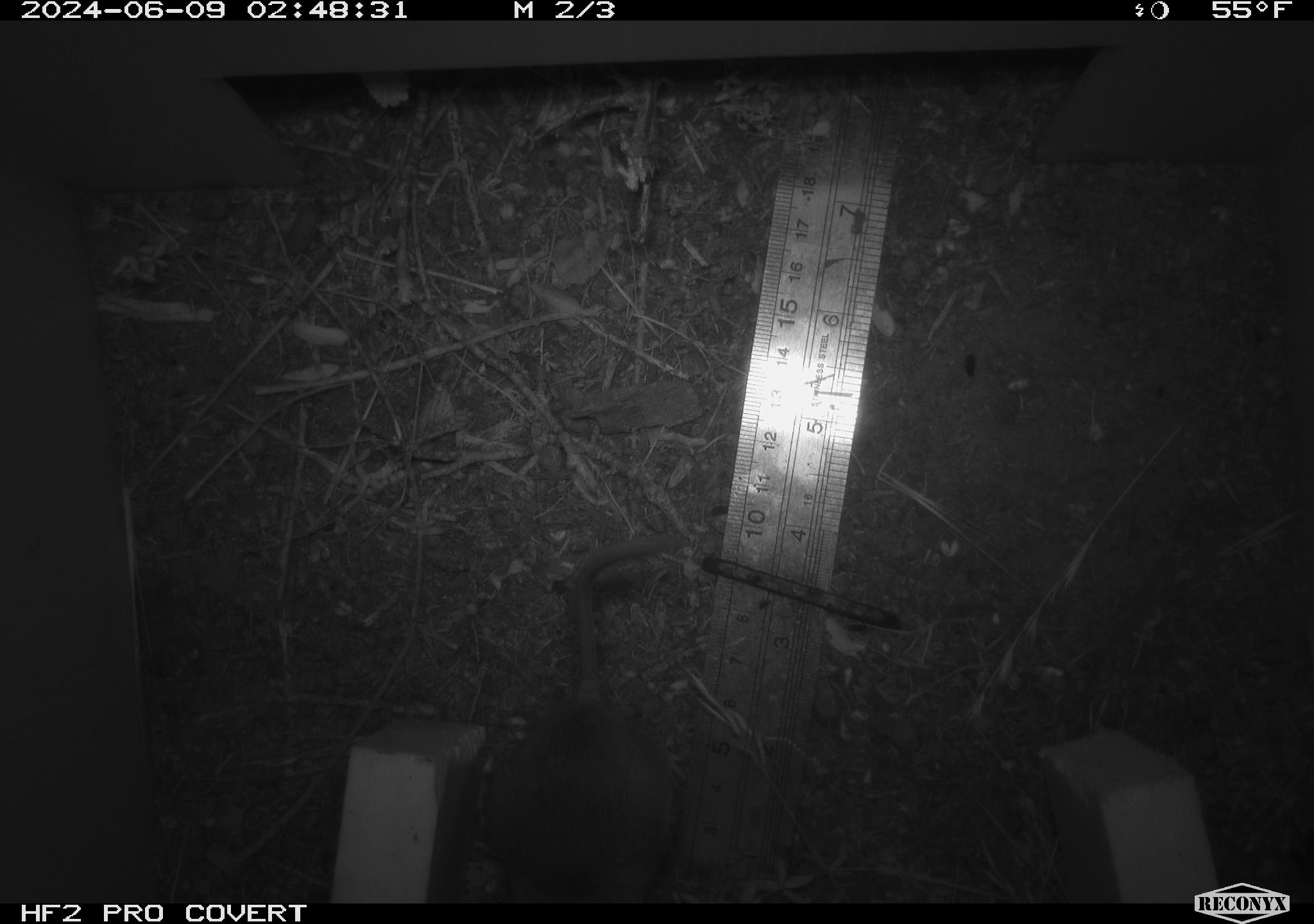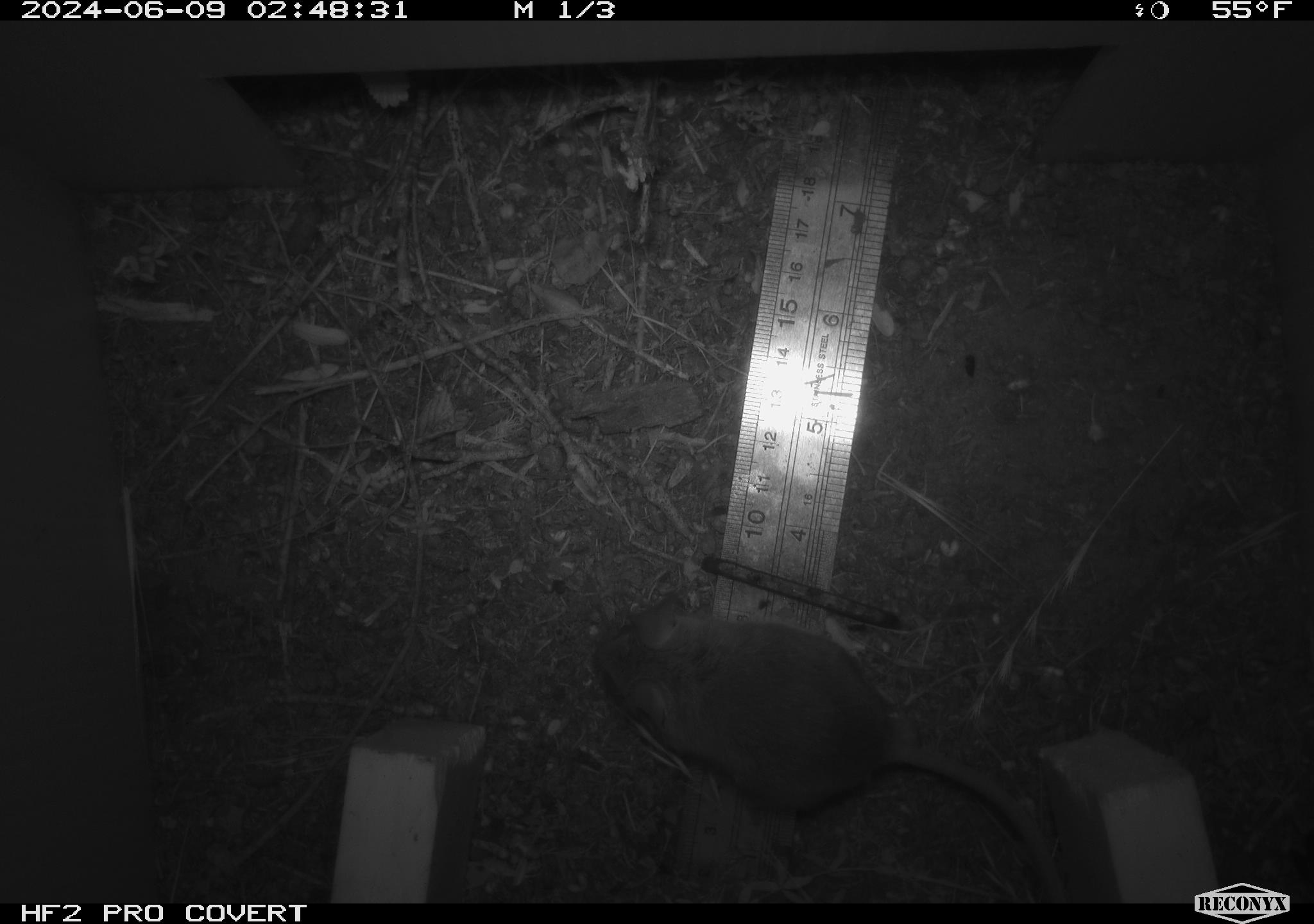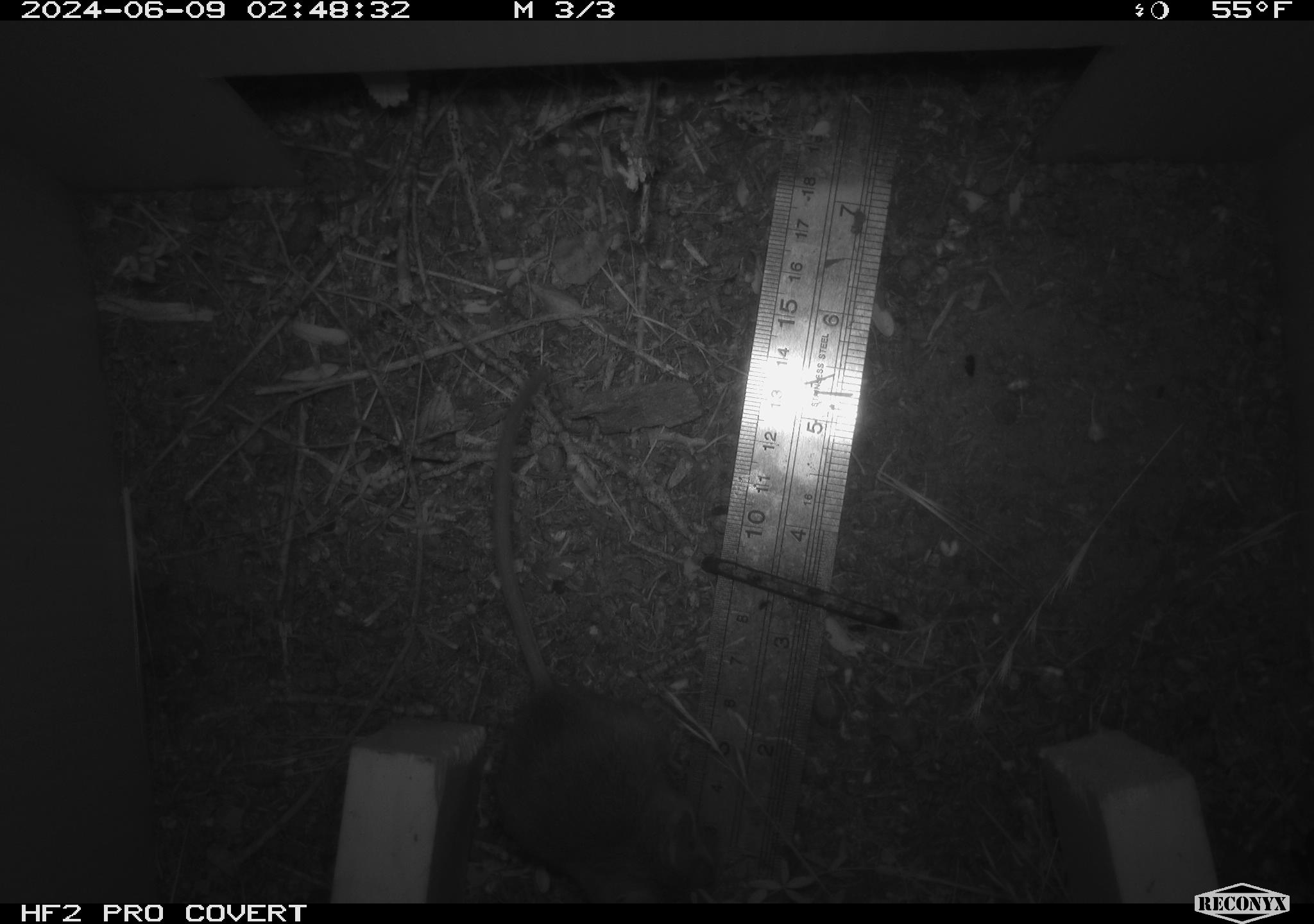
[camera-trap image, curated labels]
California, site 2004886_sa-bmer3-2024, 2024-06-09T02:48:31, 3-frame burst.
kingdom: Animalia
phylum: Chordata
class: Mammalia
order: Rodentia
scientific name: Rodentia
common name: mouse species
Mouse species (Rodentia).